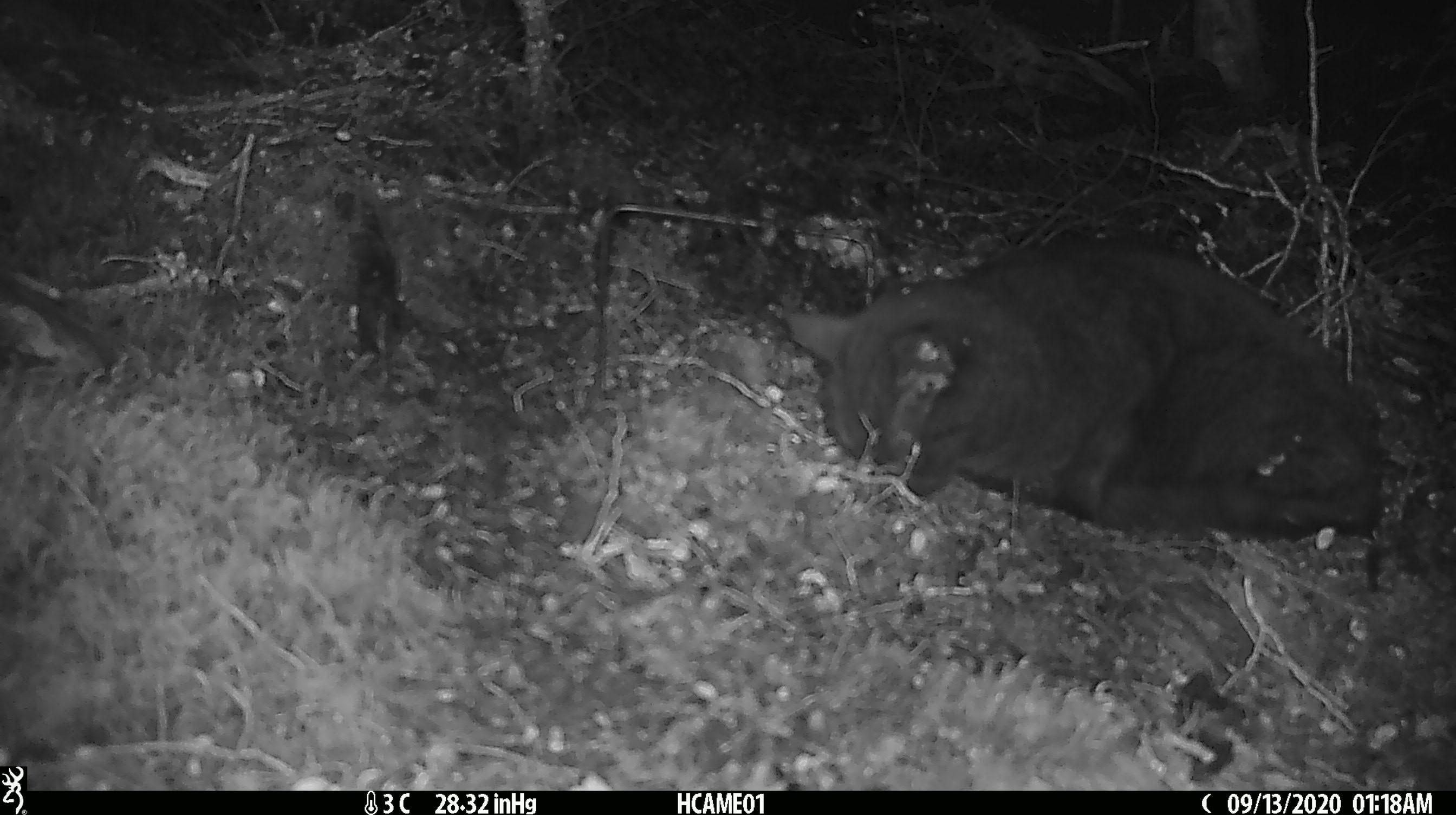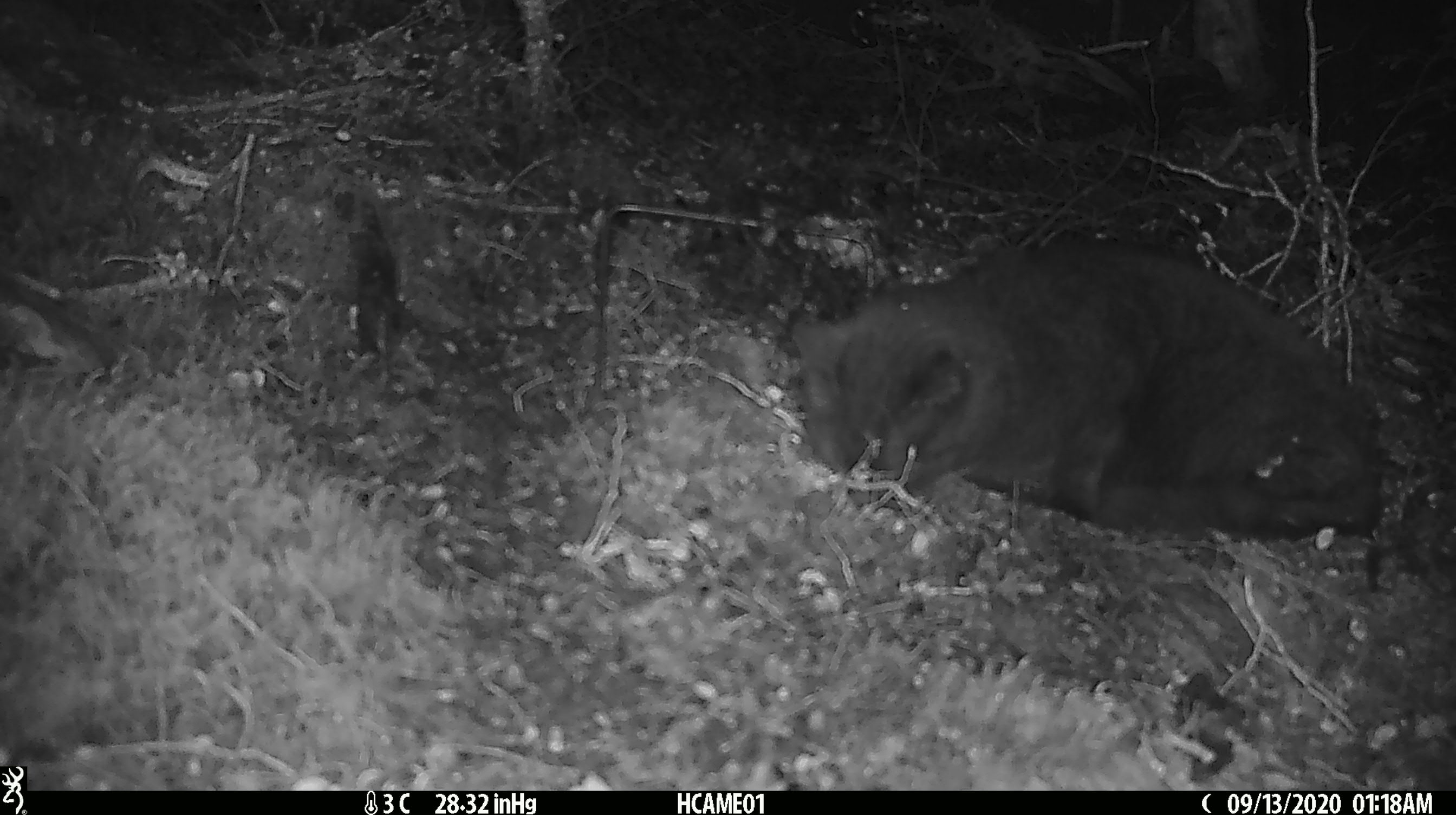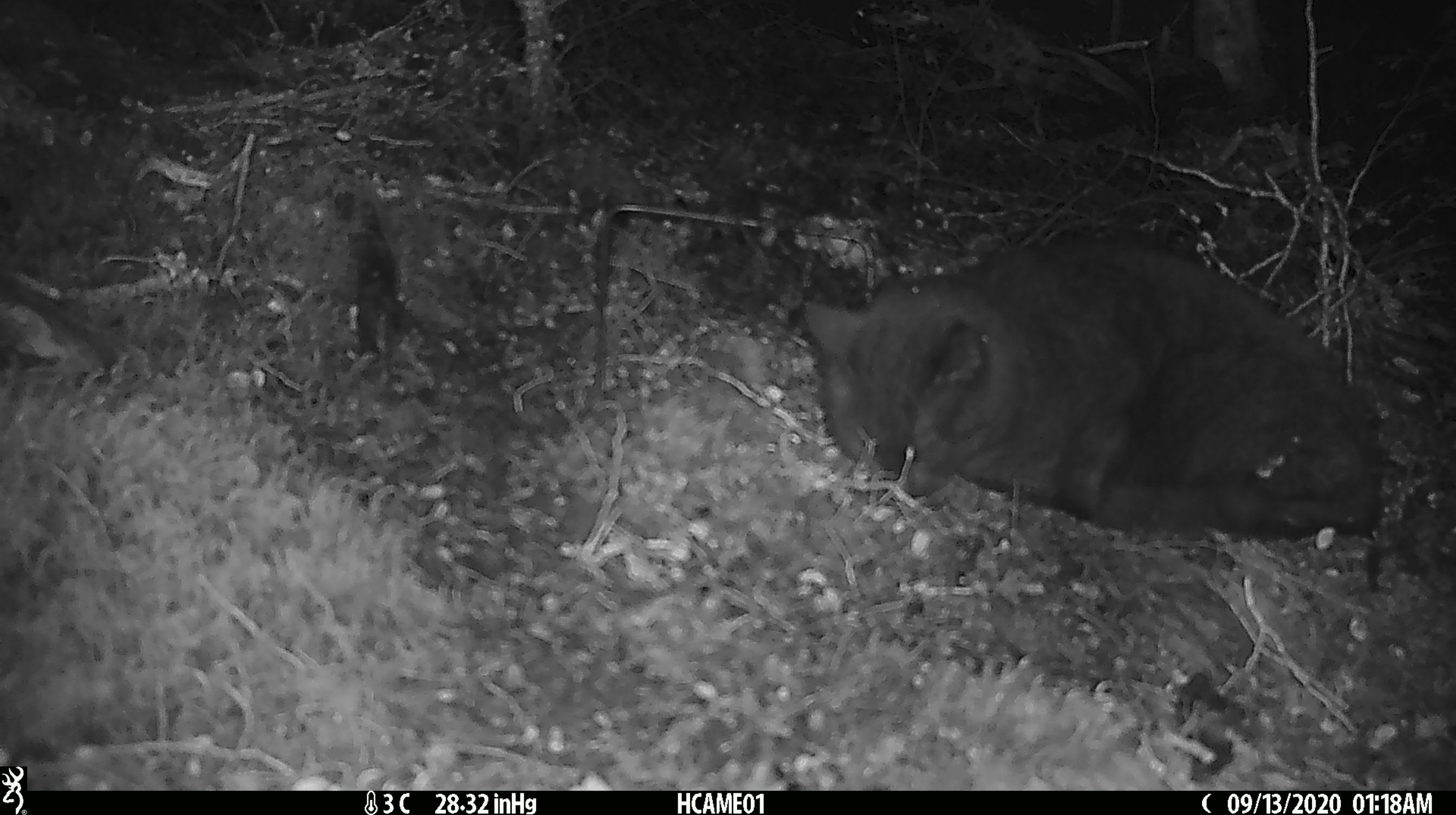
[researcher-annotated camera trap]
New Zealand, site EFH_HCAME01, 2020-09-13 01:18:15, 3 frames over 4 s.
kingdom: Animalia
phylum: Chordata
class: Mammalia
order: Carnivora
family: Felidae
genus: Felis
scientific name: Felis catus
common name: domestic cat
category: cat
Cat (domestic cat) (Felis catus).